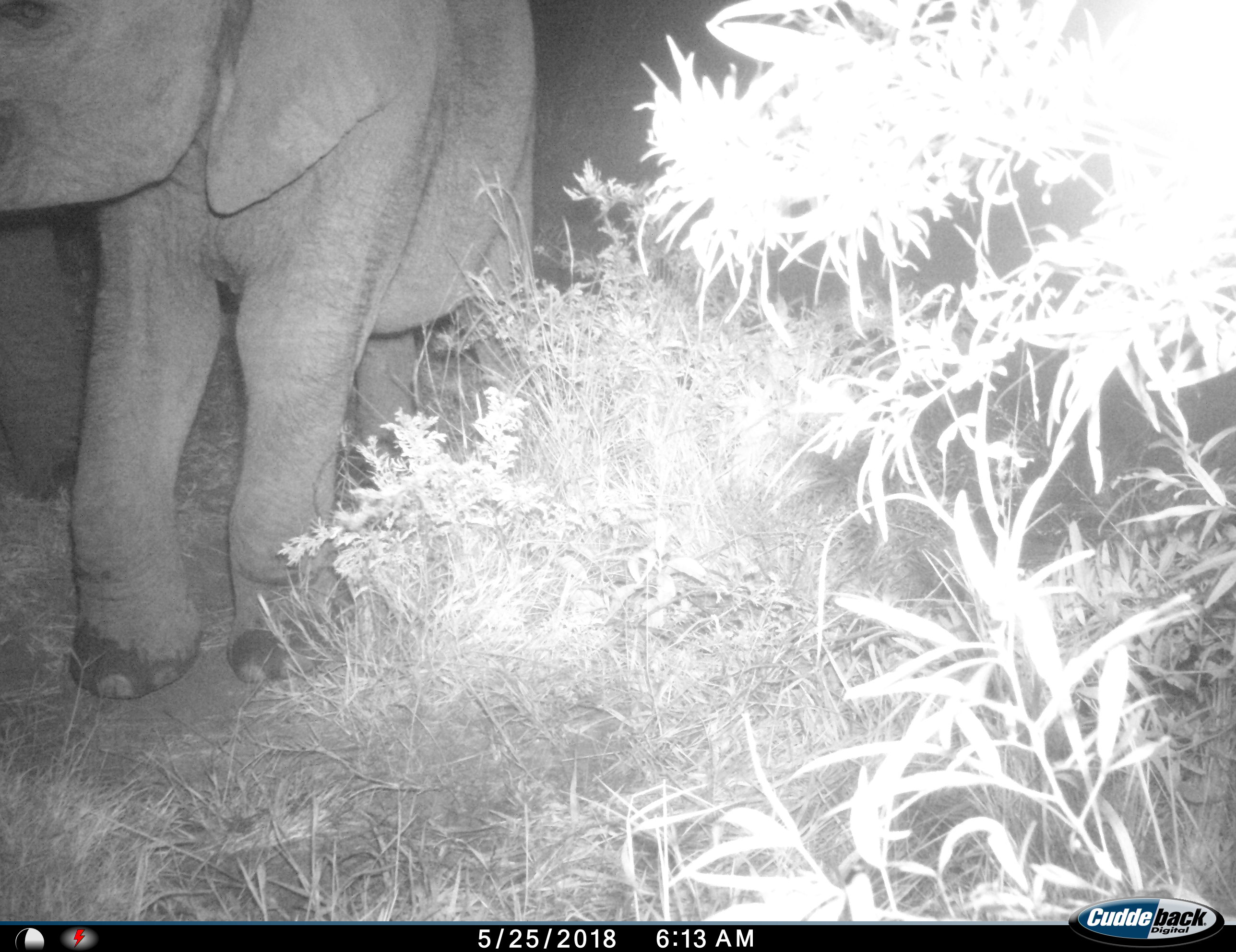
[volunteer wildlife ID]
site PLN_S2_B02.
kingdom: Animalia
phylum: Chordata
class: Mammalia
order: Proboscidea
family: Elephantidae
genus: Loxodonta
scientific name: Loxodonta africana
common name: african bush elephant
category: elephant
Elephant (african bush elephant) (Loxodonta africana), count 2. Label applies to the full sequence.